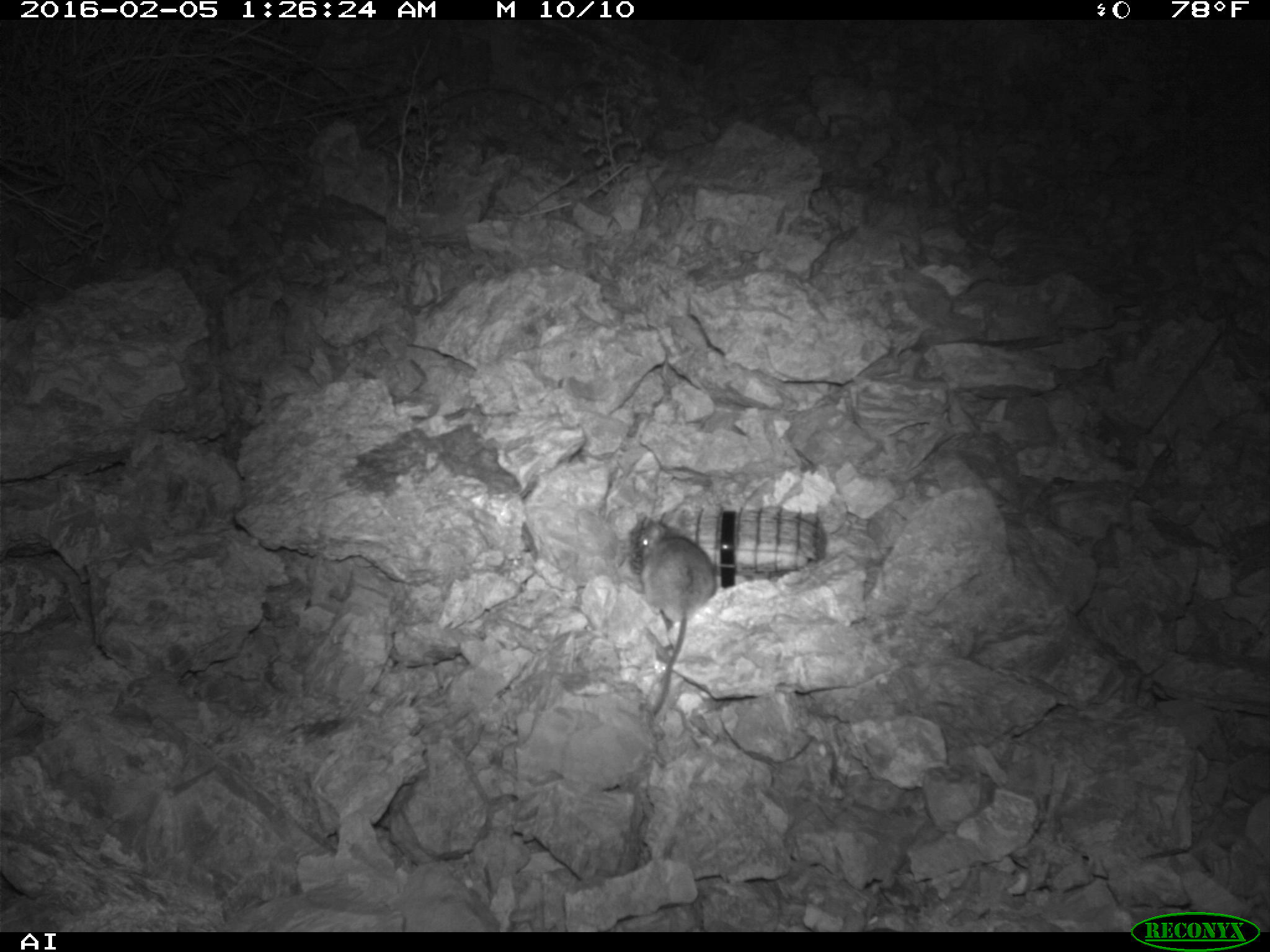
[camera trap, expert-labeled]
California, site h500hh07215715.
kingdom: Animalia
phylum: Chordata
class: Mammalia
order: Rodentia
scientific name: Rodentia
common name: rodent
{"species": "rodent (Rodentia)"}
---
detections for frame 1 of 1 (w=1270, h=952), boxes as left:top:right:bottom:
rodent: 634:521:718:713